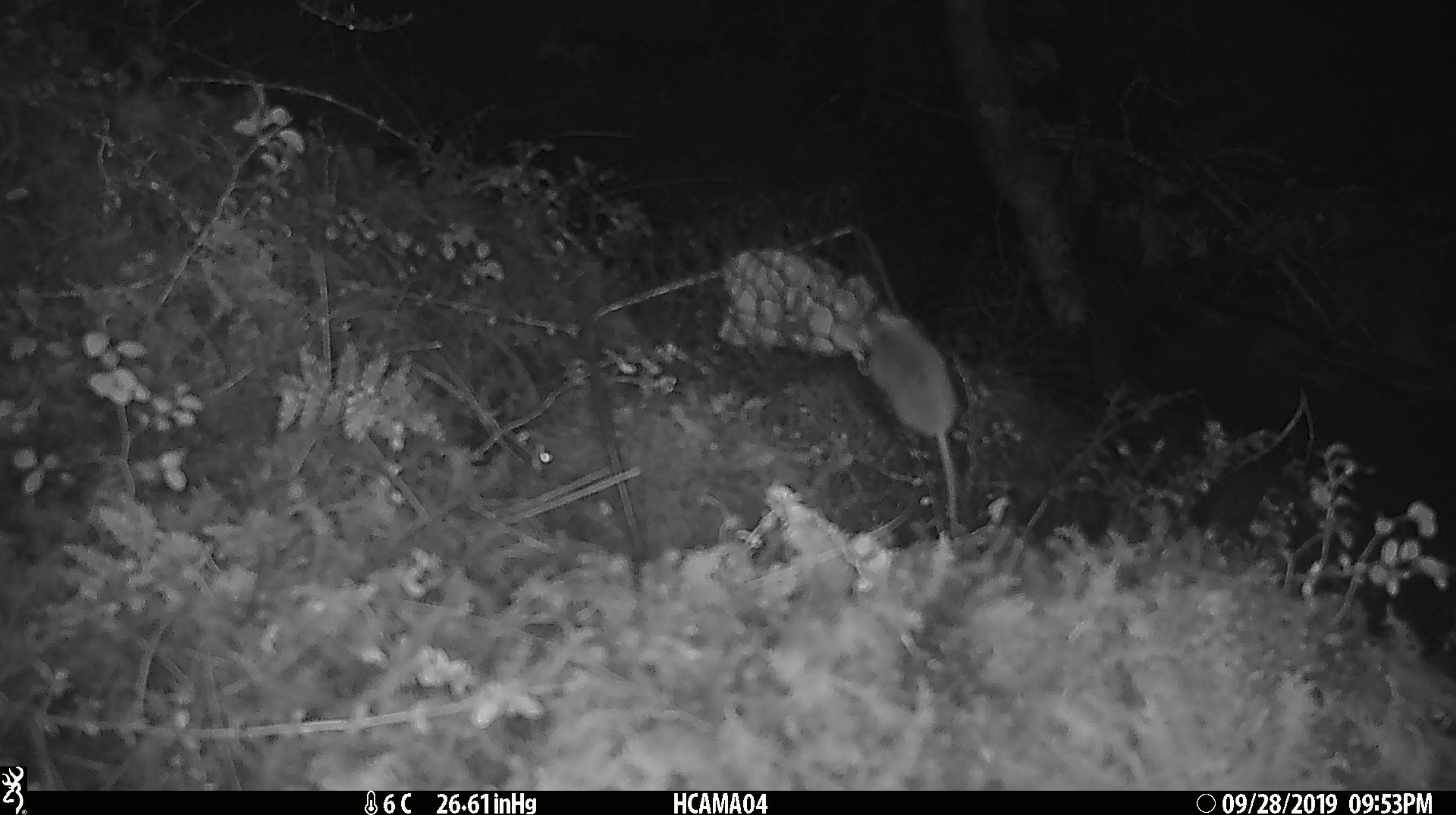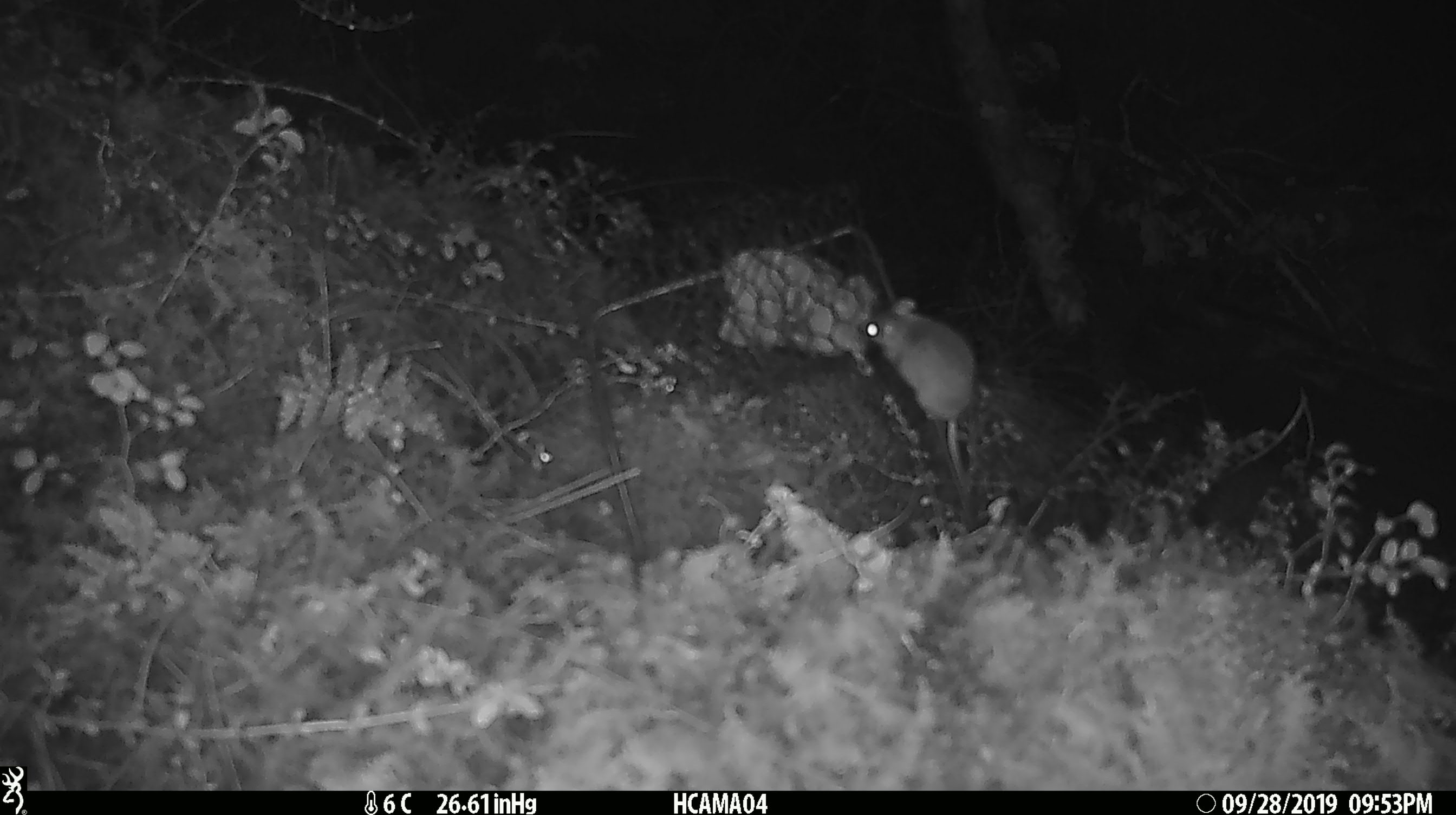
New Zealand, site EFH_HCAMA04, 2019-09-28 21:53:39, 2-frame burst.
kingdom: Animalia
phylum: Chordata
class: Mammalia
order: Rodentia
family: Muridae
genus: Mus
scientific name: Mus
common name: mouse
Mouse (Mus).